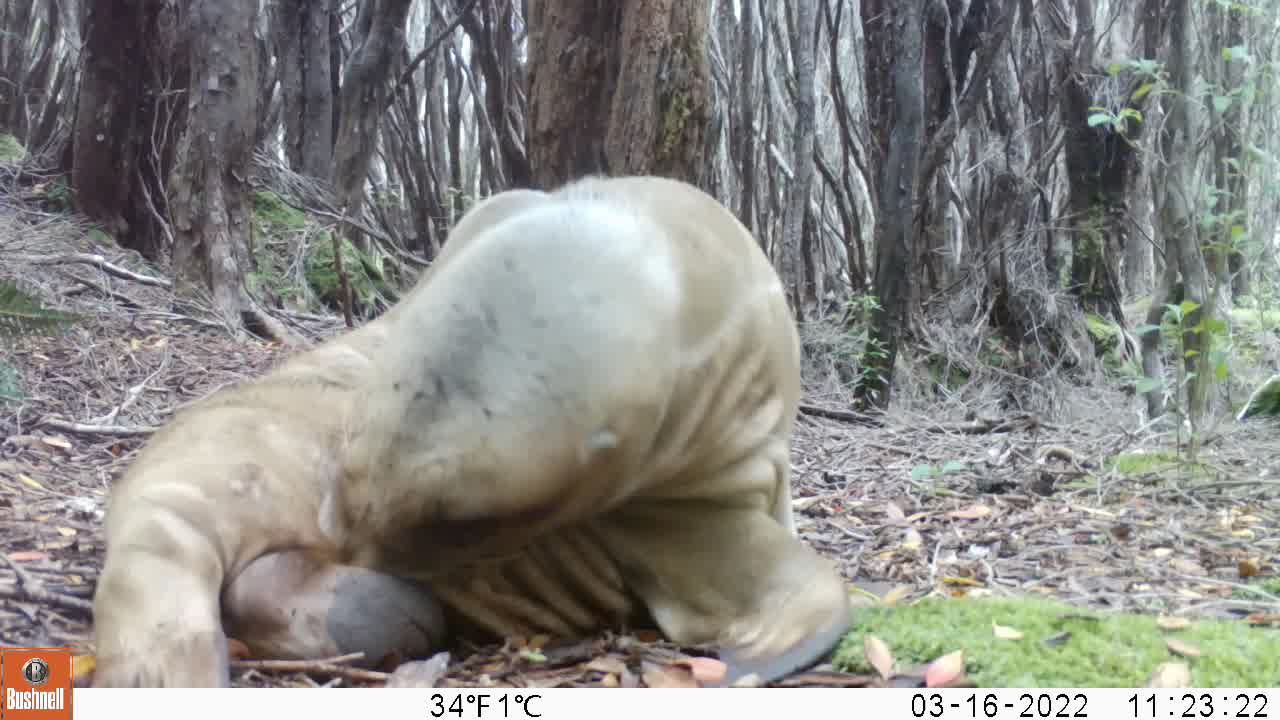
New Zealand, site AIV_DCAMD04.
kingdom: Animalia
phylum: Chordata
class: Mammalia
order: Carnivora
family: Otariidae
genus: Phocarctos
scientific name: Phocarctos hookeri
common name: new zealand sea lion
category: sealion